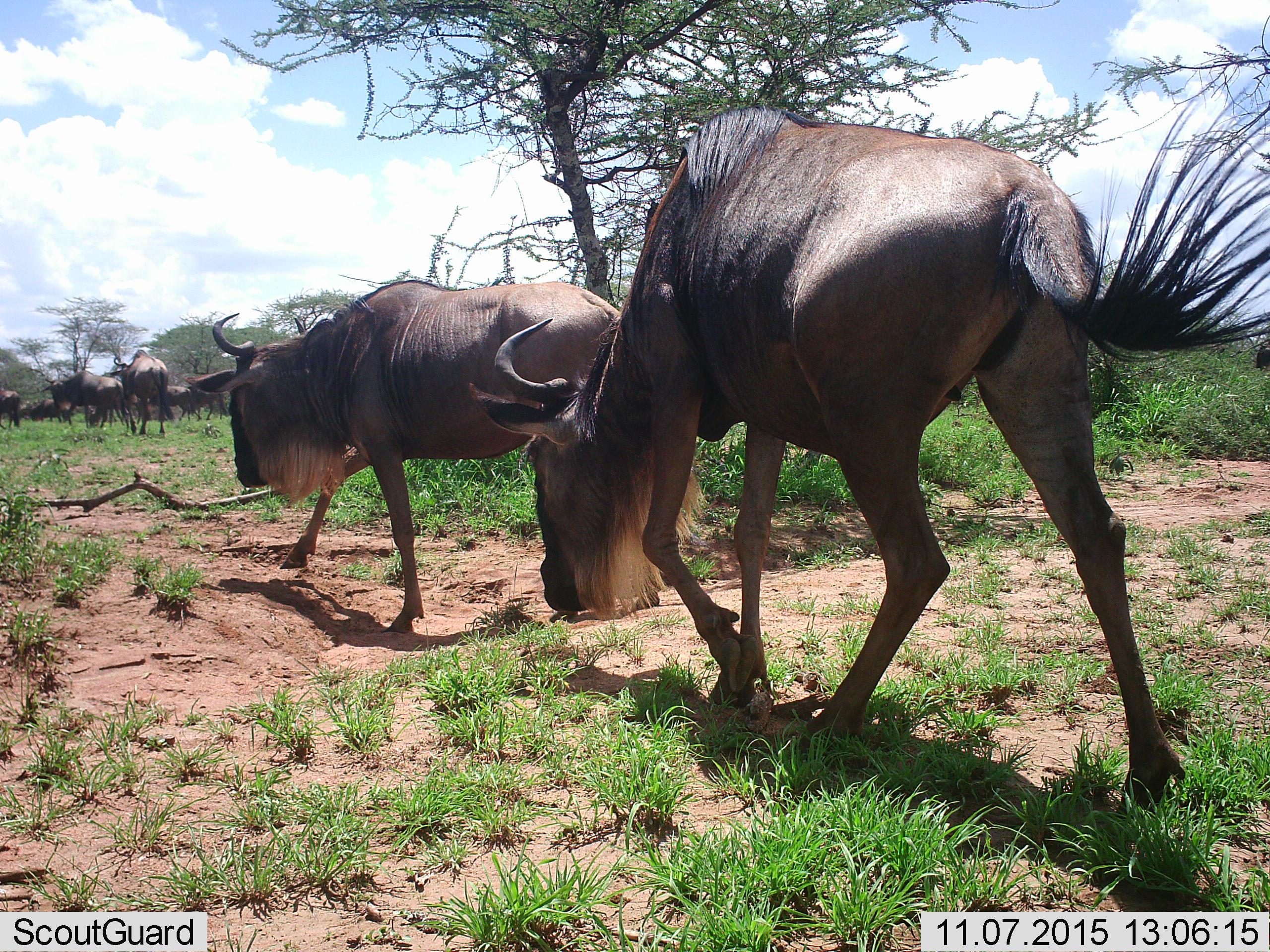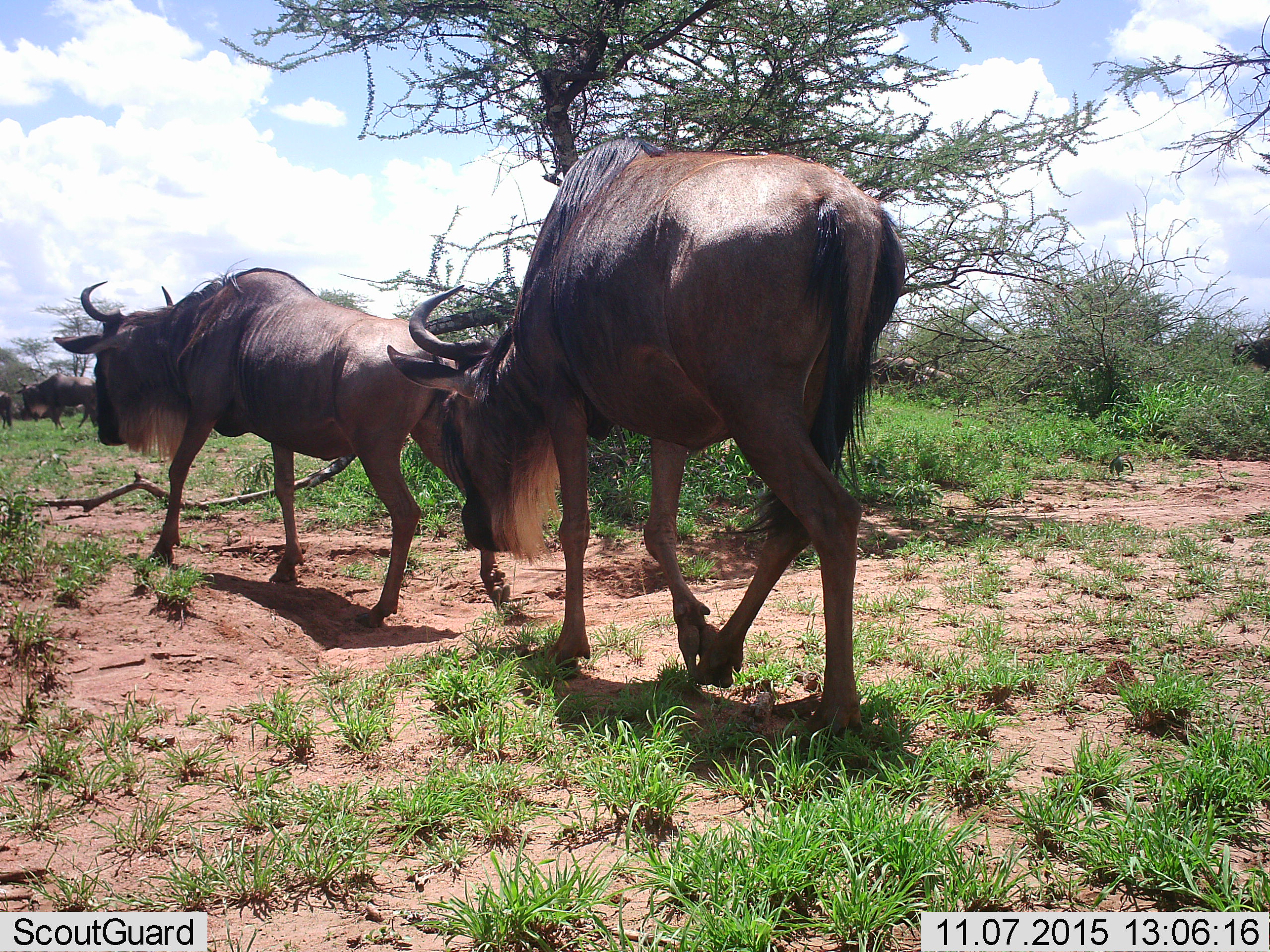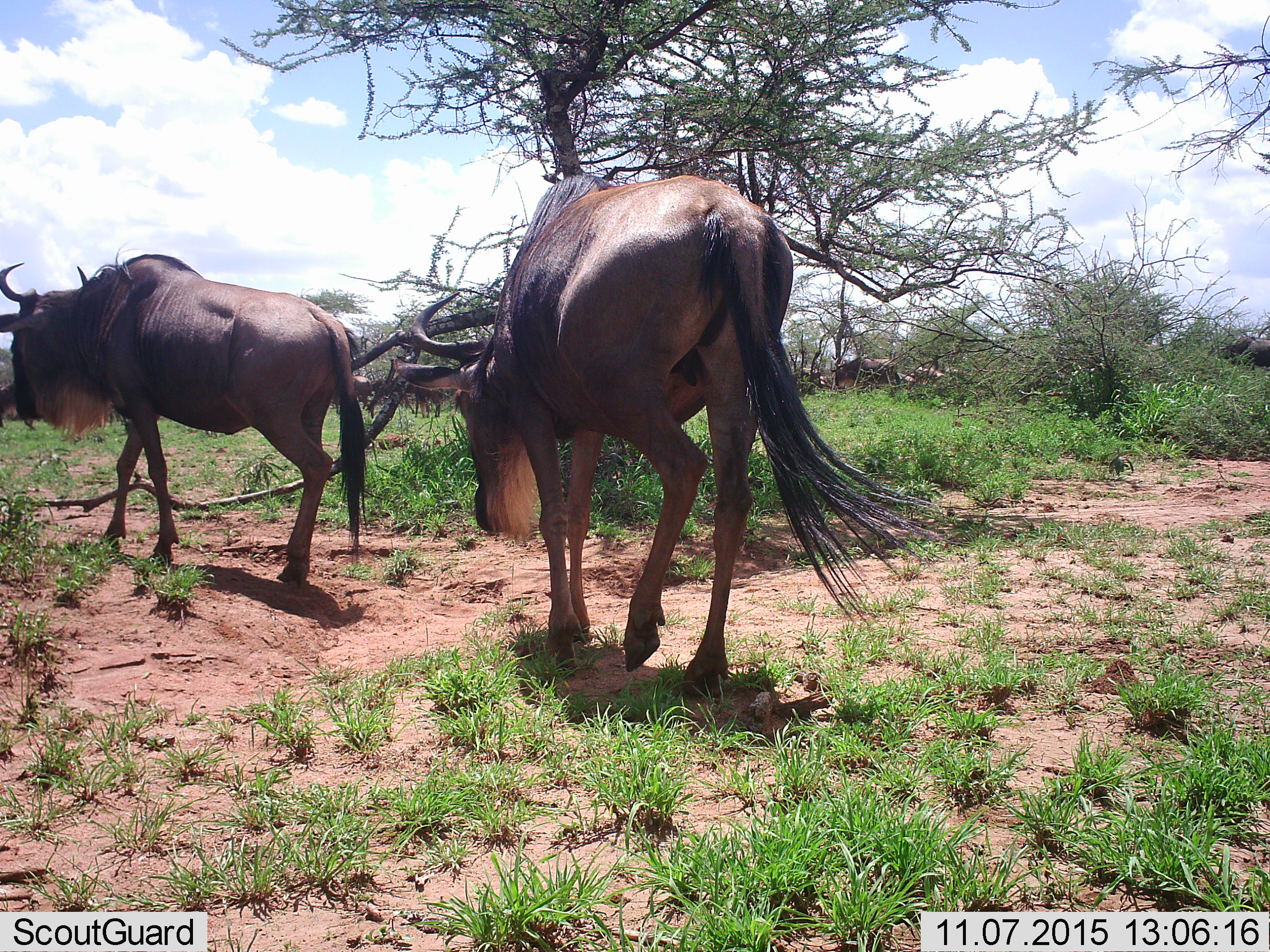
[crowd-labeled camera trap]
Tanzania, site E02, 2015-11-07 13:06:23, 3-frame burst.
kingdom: Animalia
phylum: Chordata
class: Mammalia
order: Artiodactyla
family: Bovidae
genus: Connochaetes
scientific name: Connochaetes taurinus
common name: blue wildebeest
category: wildebeest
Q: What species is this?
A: Wildebeest (blue wildebeest) (Connochaetes taurinus).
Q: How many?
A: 11-50.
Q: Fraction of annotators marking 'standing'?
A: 16%.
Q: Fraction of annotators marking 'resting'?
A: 0%.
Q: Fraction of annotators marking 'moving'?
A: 95%.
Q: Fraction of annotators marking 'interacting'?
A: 0%.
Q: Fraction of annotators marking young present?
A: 5%.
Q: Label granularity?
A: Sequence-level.